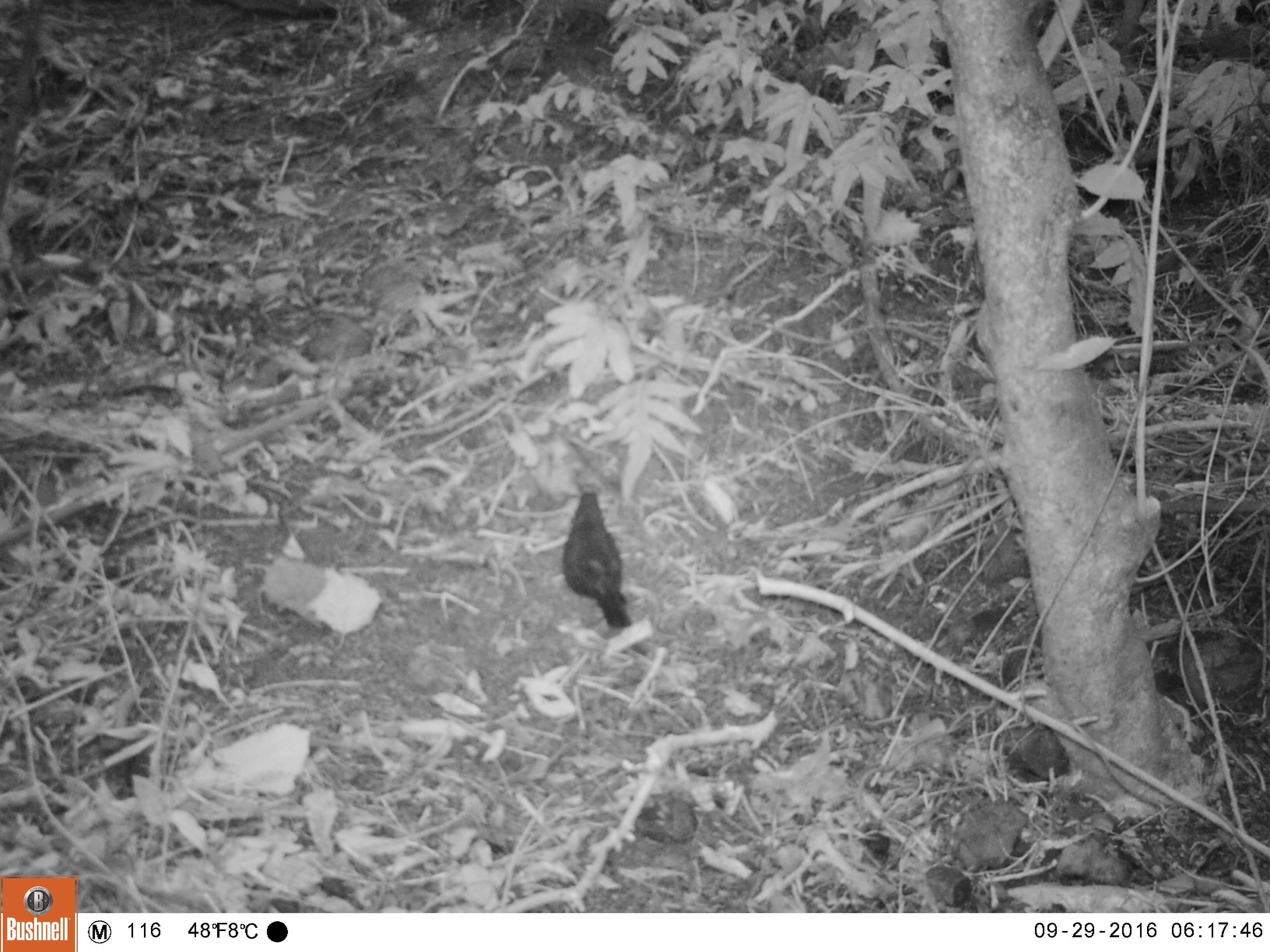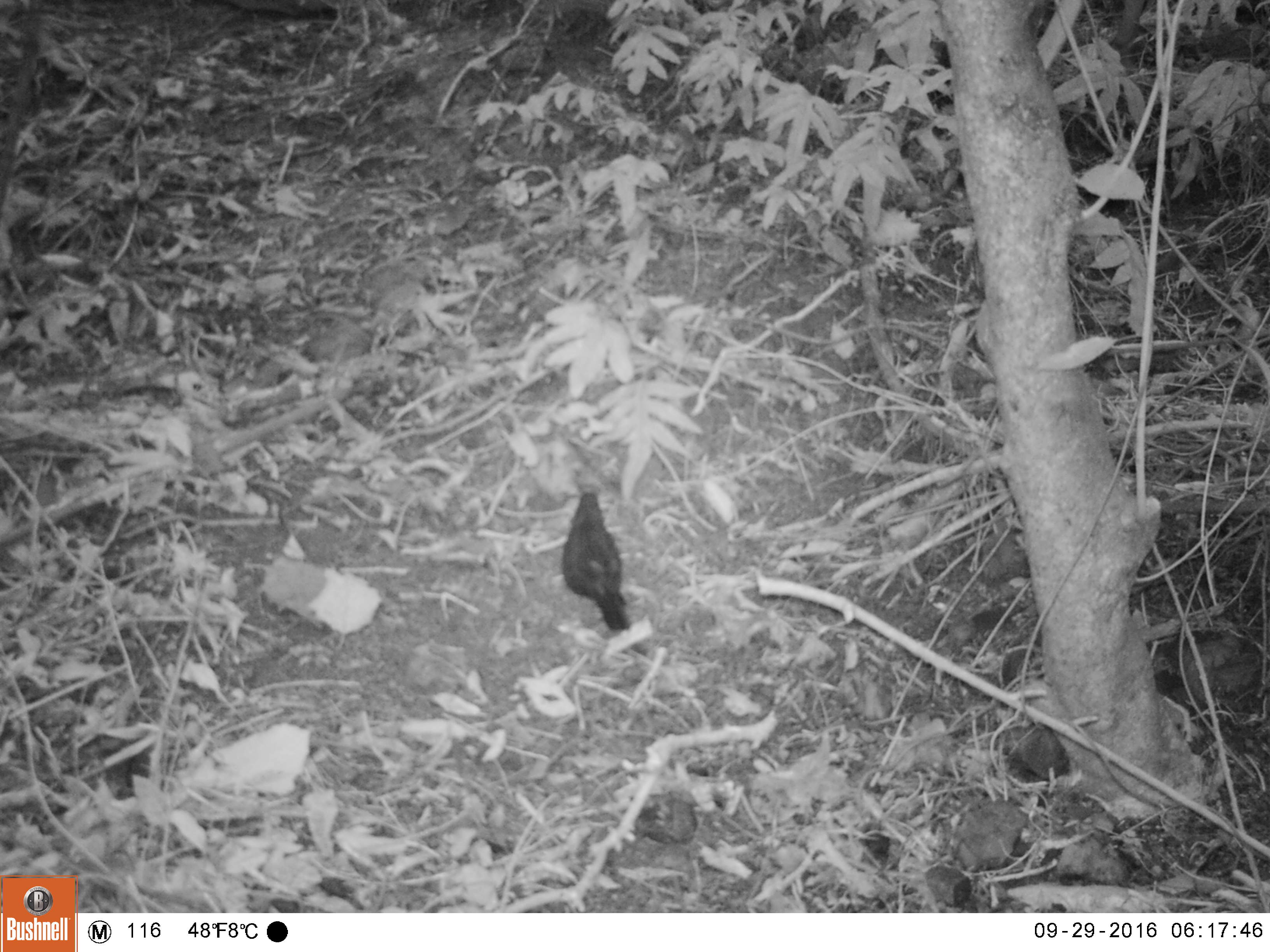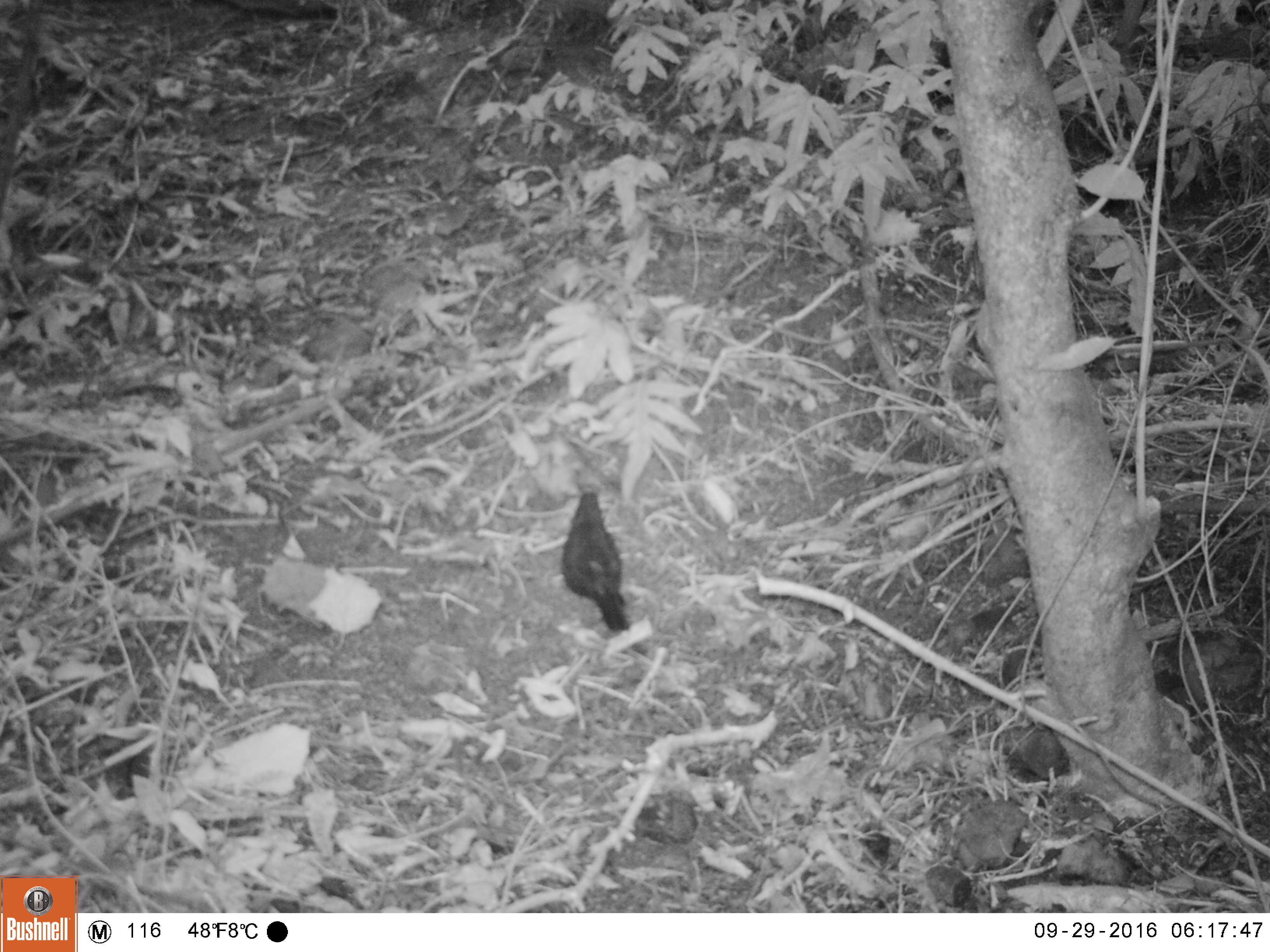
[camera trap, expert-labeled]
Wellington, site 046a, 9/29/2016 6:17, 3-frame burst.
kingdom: Animalia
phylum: Chordata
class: Aves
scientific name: Aves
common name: bird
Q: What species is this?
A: Bird (Aves).